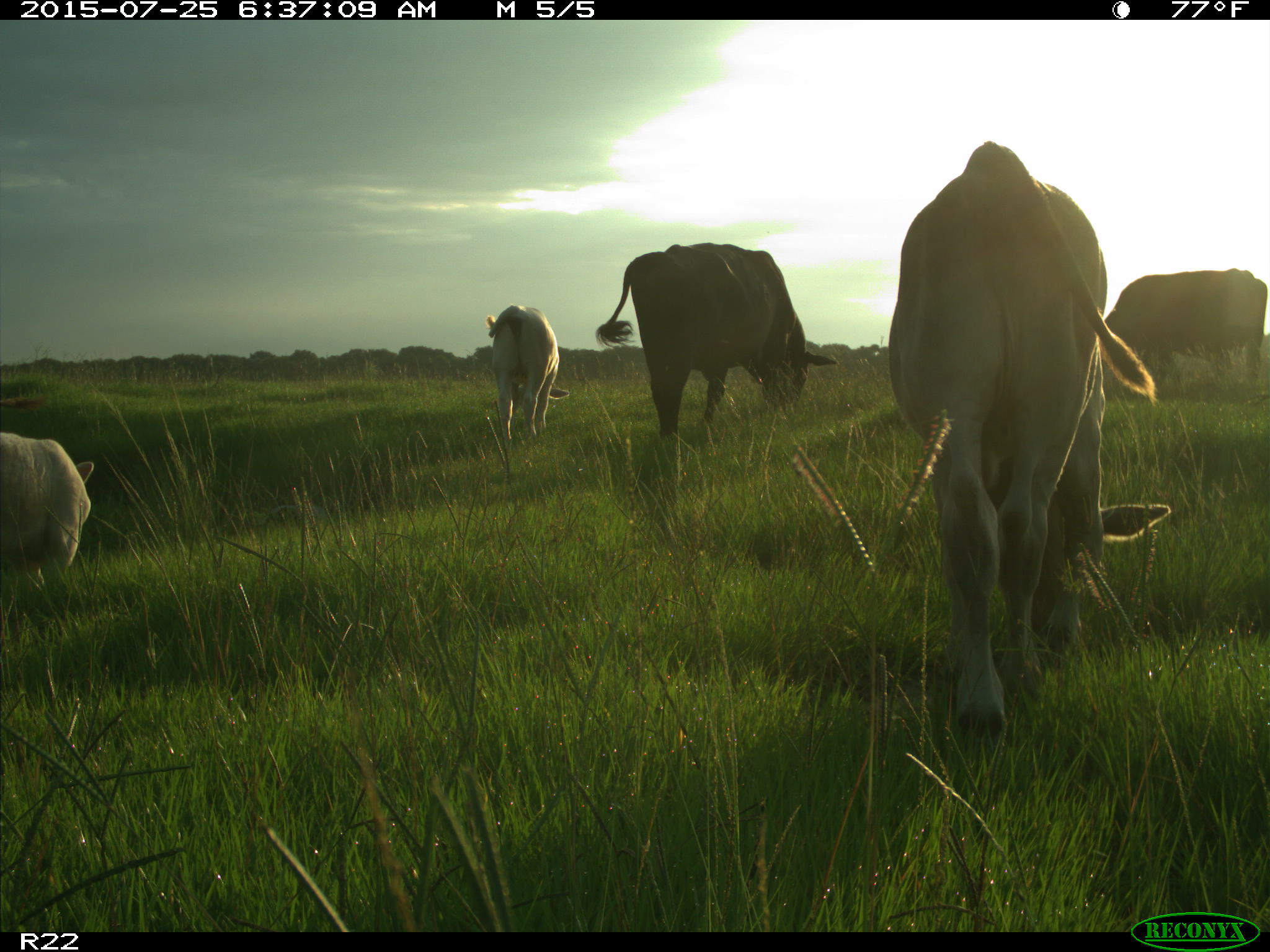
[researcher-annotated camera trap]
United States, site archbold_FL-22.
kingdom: Animalia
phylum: Chordata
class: Mammalia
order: Artiodactyla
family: Bovidae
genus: Bos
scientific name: Bos taurus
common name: domestic cow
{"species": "Bos taurus (domestic cow)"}